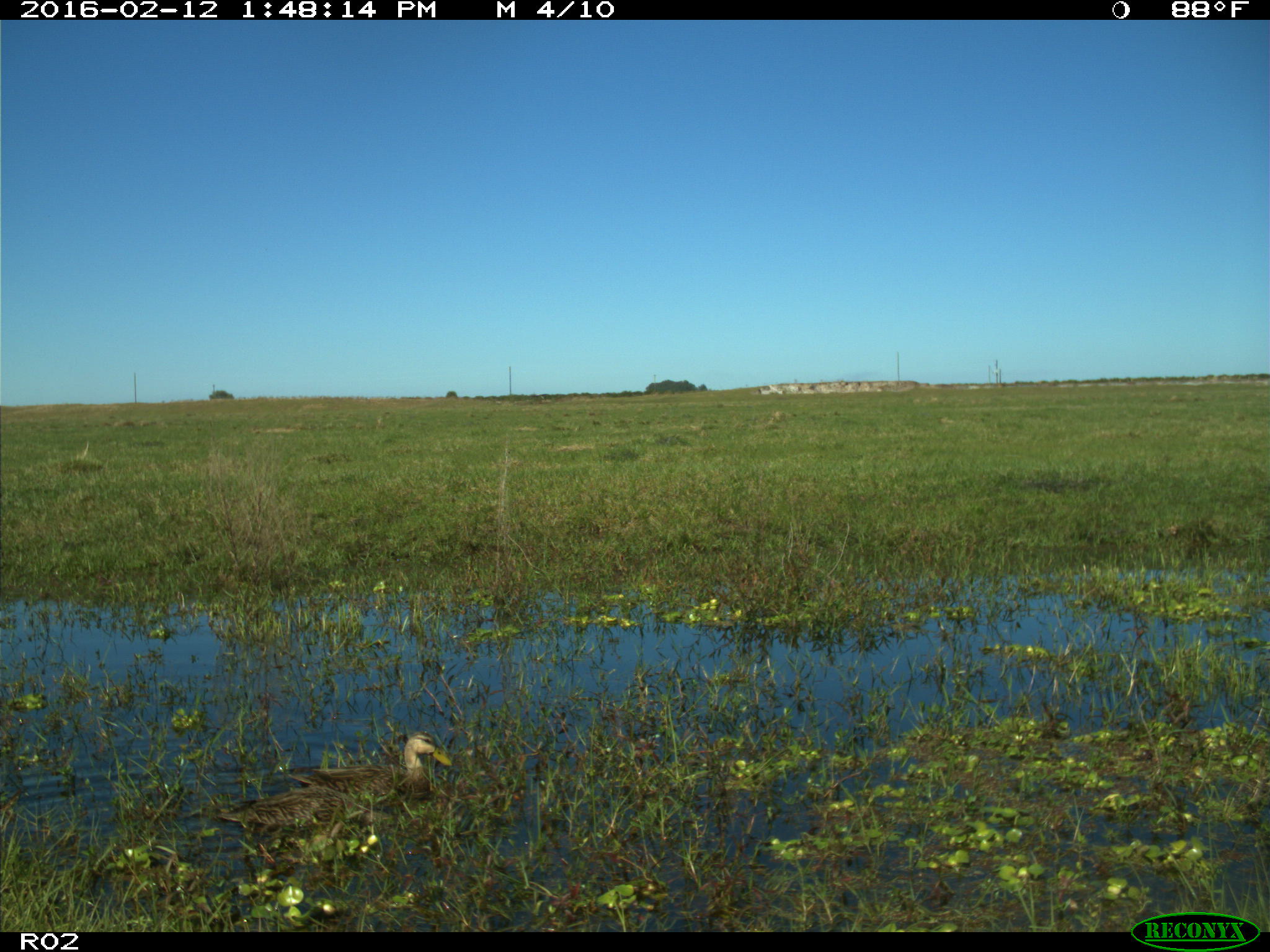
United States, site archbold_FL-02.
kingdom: Animalia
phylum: Chordata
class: Aves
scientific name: Aves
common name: birds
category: unidentified bird